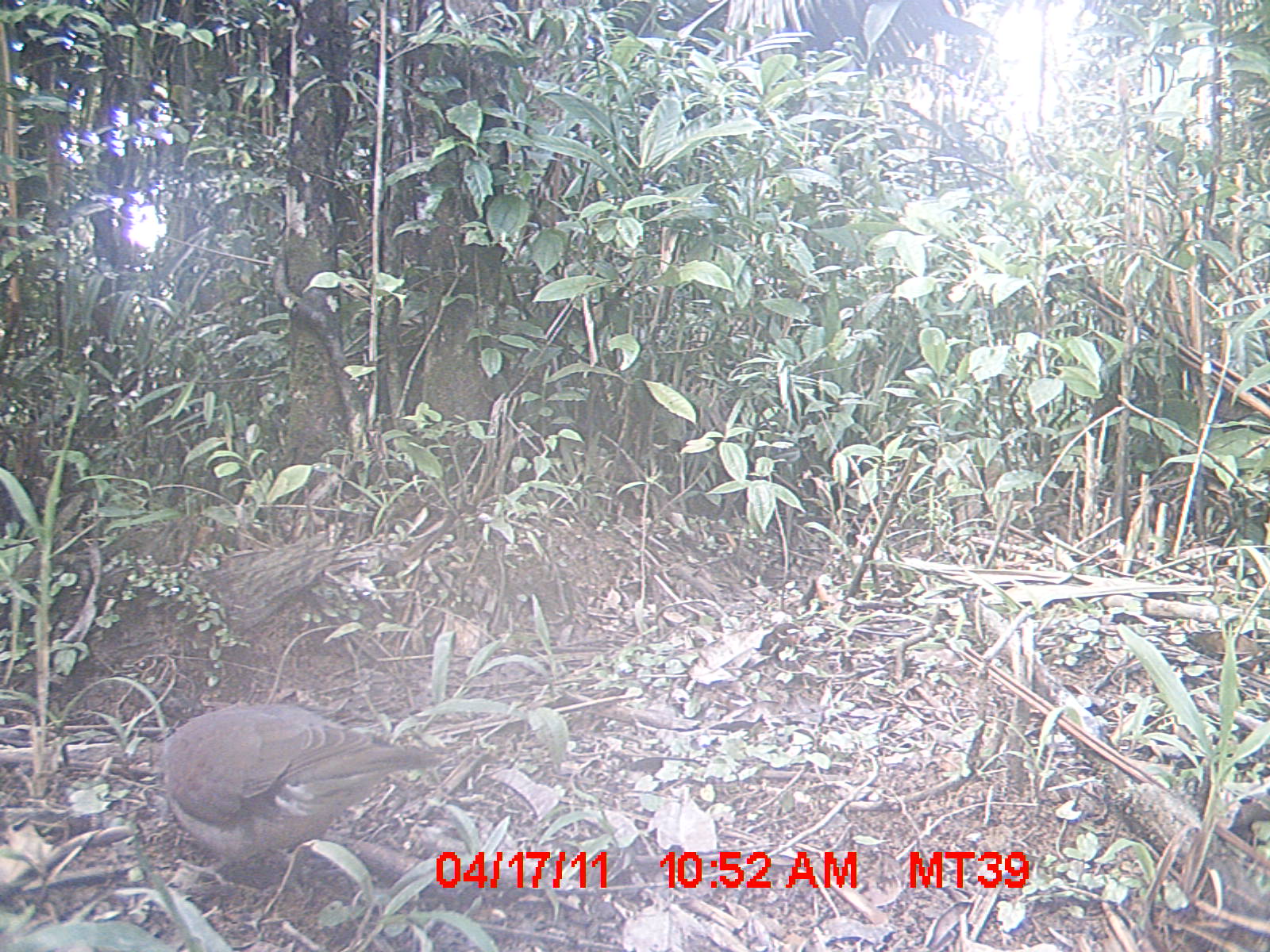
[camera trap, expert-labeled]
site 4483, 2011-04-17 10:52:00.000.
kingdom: Animalia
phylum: Chordata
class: Aves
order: Columbiformes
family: Columbidae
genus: Streptopelia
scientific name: Streptopelia picturata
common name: malagasy turtle dove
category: nesoenas picturata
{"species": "nesoenas picturata (malagasy turtle dove) (Streptopelia picturata)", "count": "1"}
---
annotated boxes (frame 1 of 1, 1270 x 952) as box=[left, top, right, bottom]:
nesoenas picturata: box=[158, 693, 461, 901]